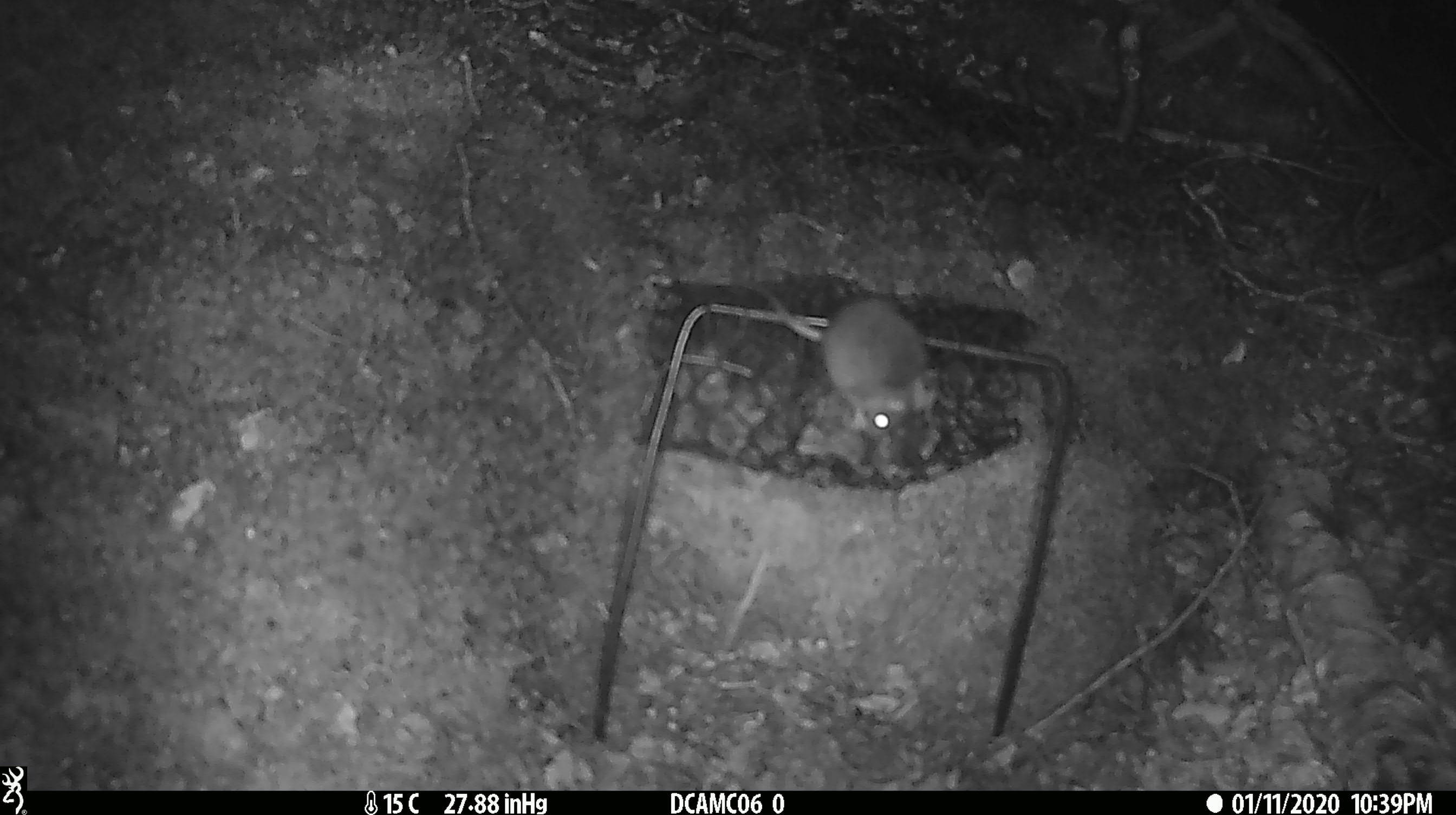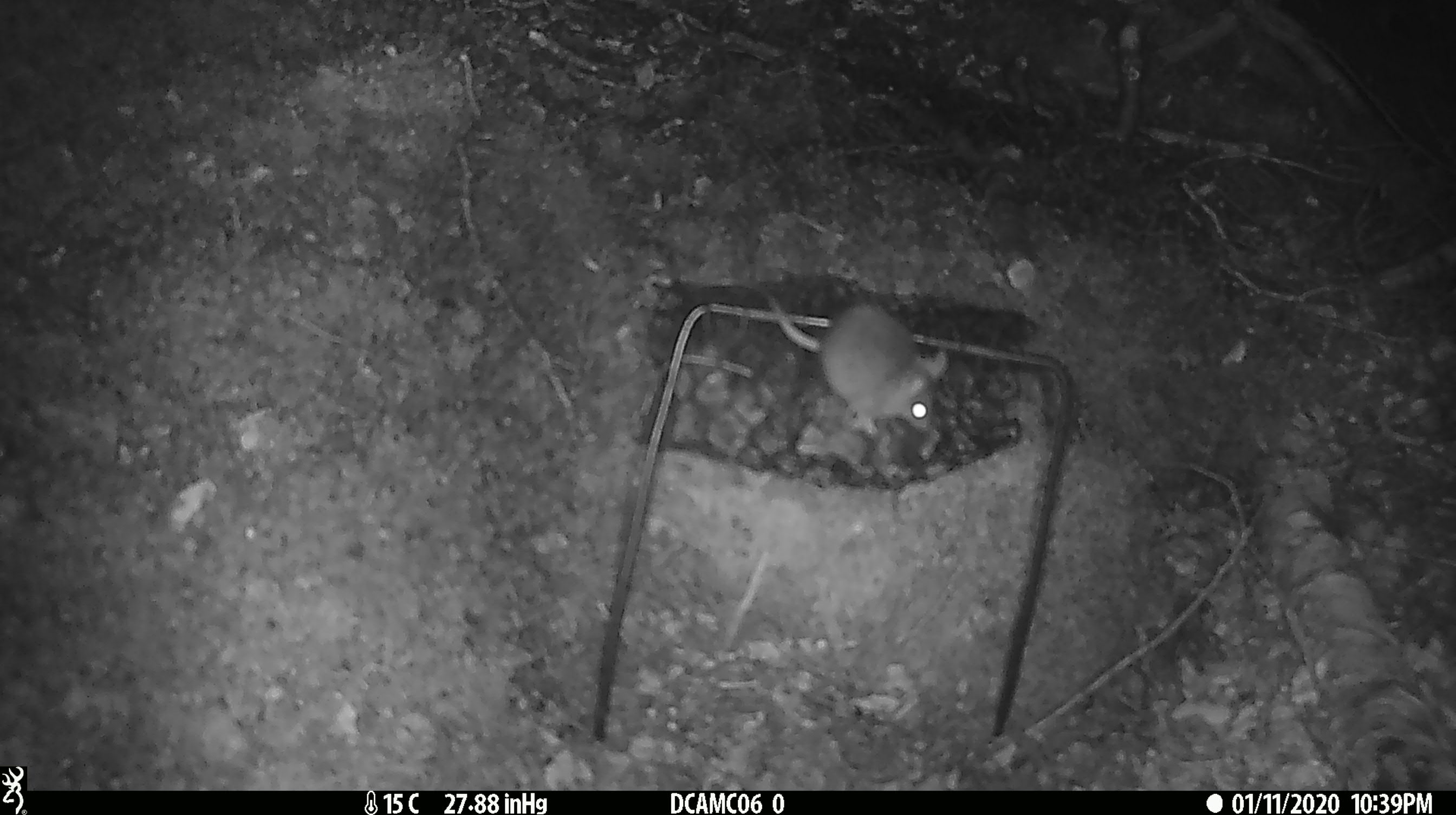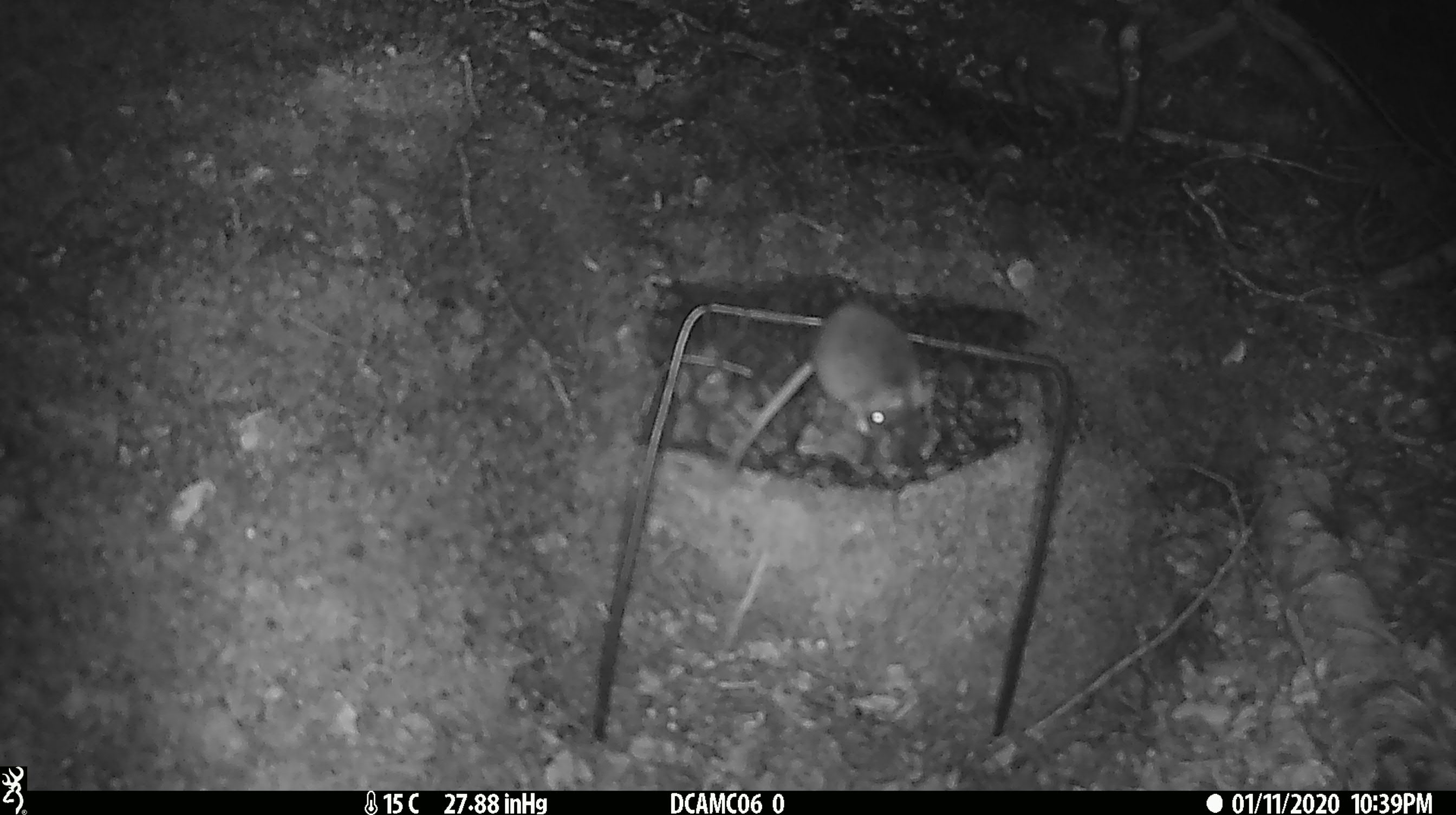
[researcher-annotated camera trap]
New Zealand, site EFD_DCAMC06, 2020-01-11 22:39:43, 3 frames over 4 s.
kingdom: Animalia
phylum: Chordata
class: Mammalia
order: Rodentia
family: Muridae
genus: Mus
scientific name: Mus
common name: mouse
Mouse (Mus).